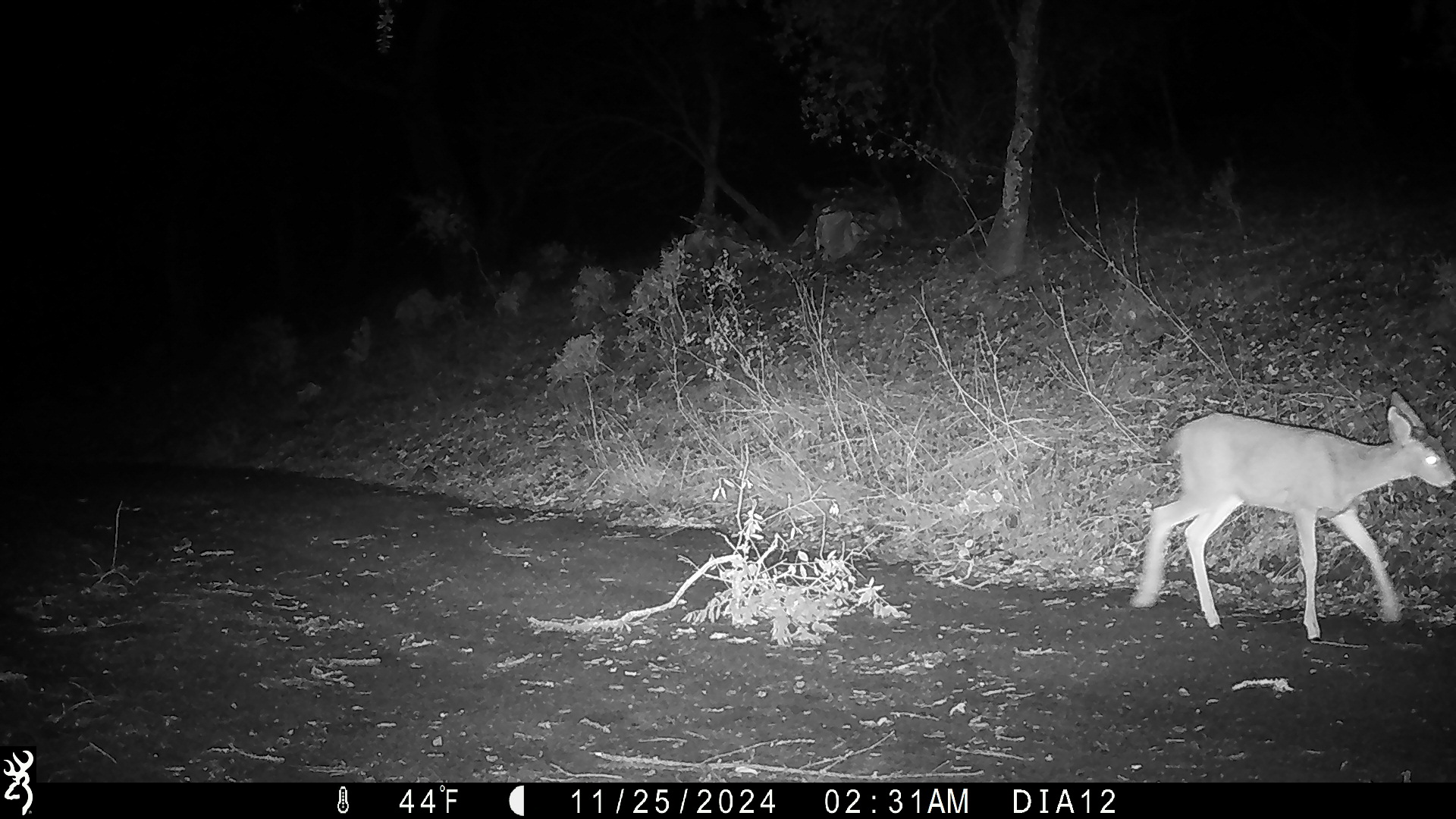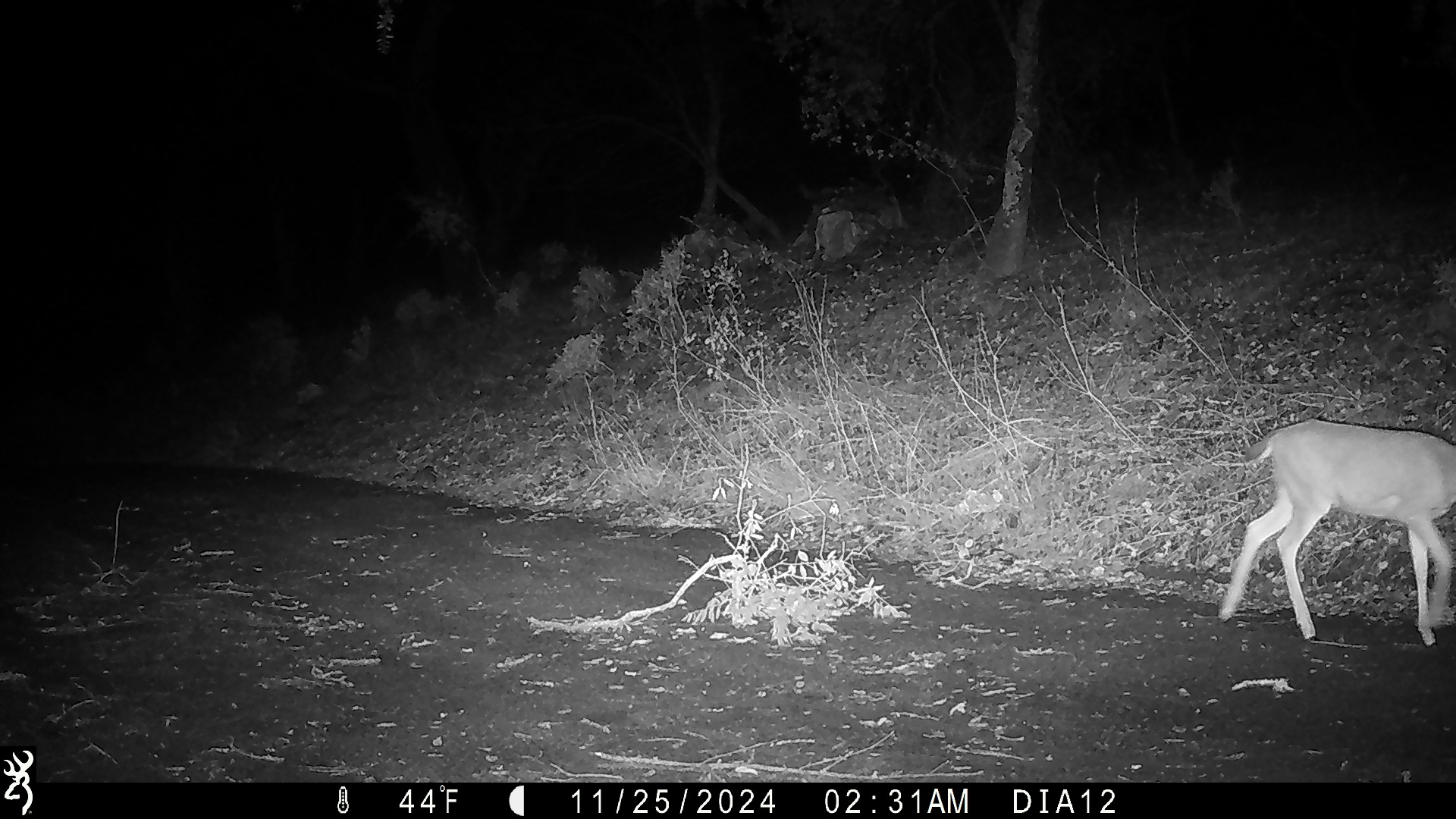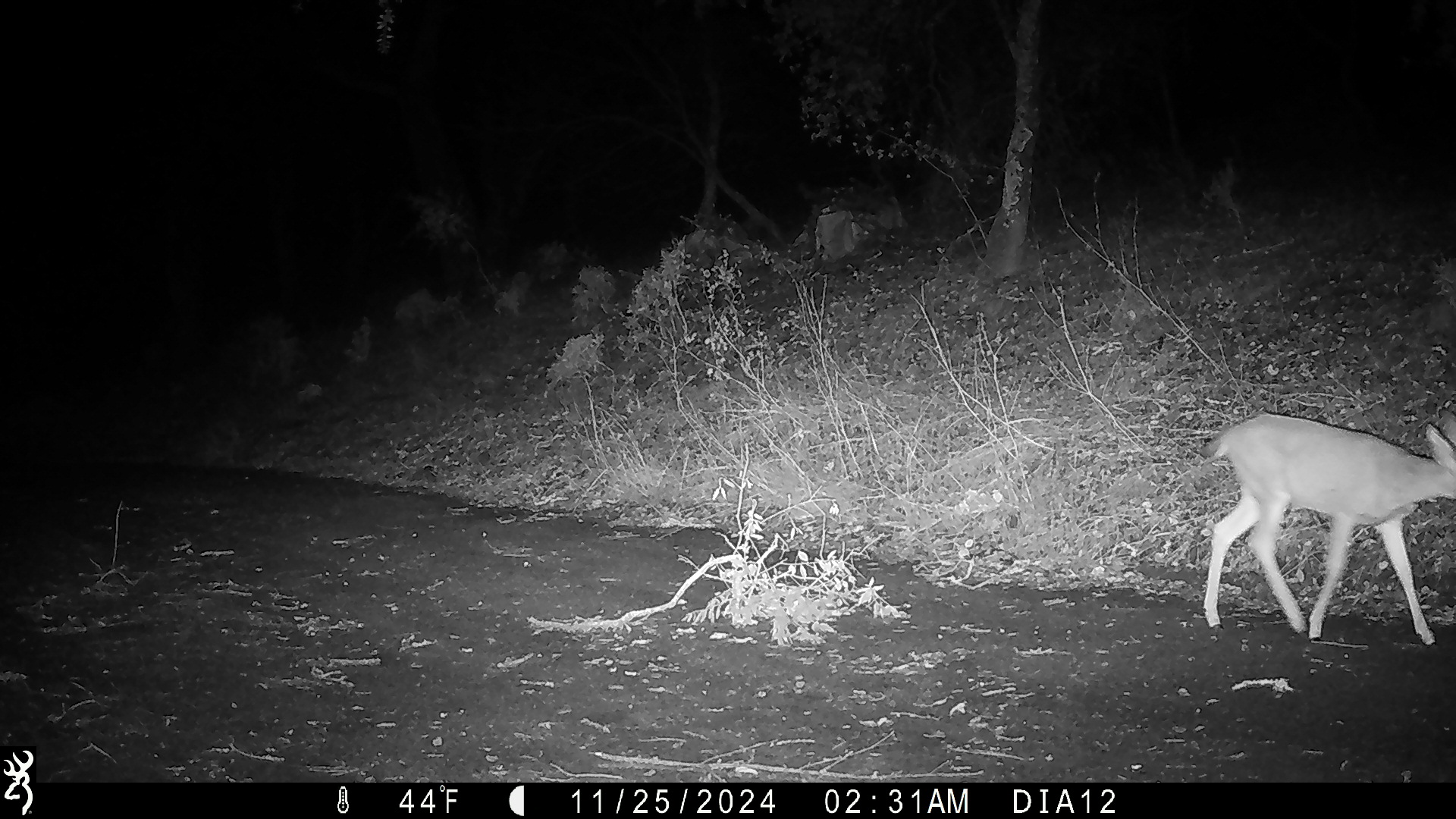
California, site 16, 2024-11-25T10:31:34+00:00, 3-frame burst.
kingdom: Animalia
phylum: Chordata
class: Mammalia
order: Artiodactyla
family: Cervidae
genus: Odocoileus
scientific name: Odocoileus hemionus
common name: mule deer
Mule deer (Odocoileus hemionus).